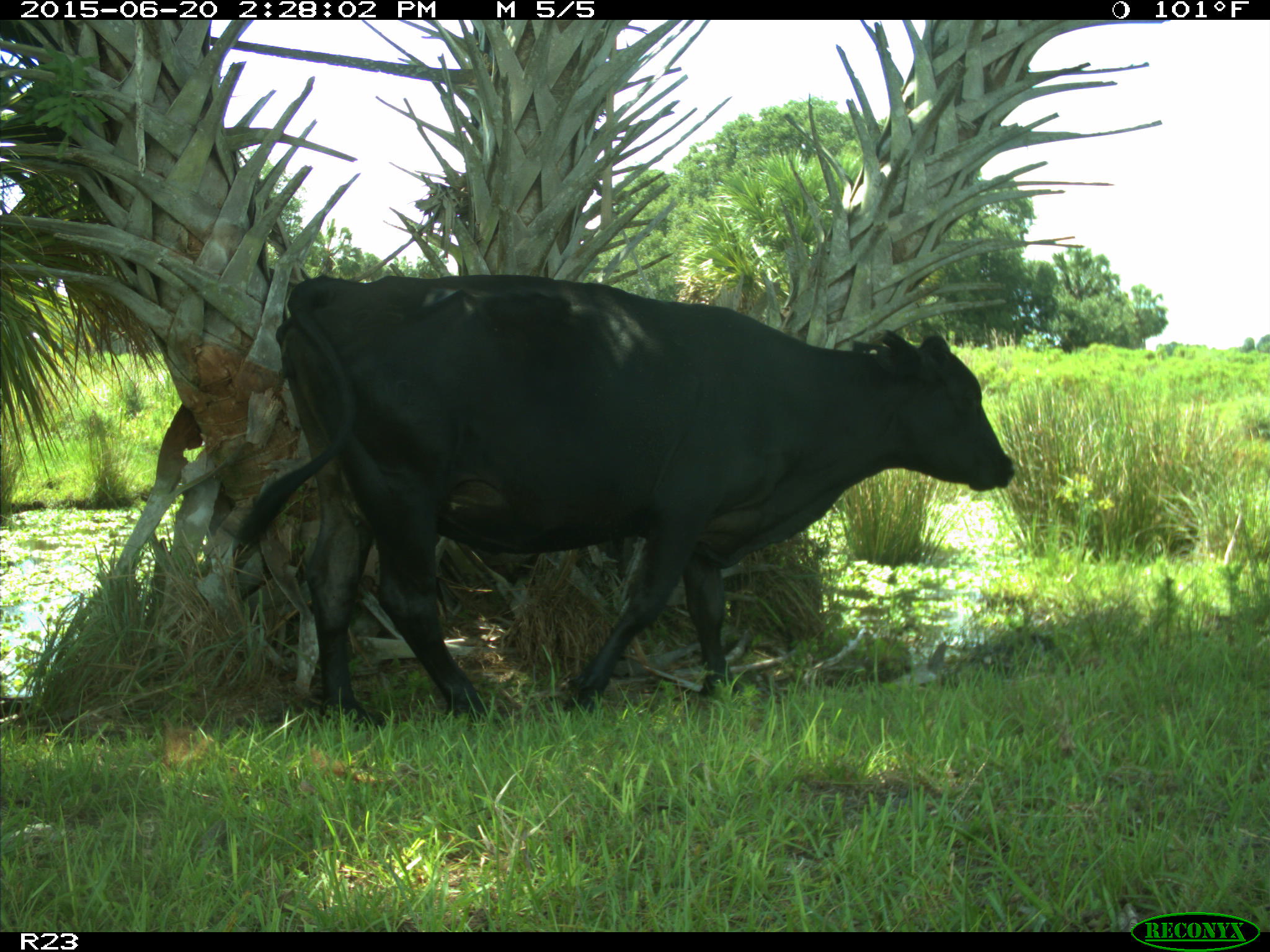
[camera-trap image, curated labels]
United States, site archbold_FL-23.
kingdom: Animalia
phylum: Chordata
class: Mammalia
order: Artiodactyla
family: Bovidae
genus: Bos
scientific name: Bos taurus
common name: domestic cow